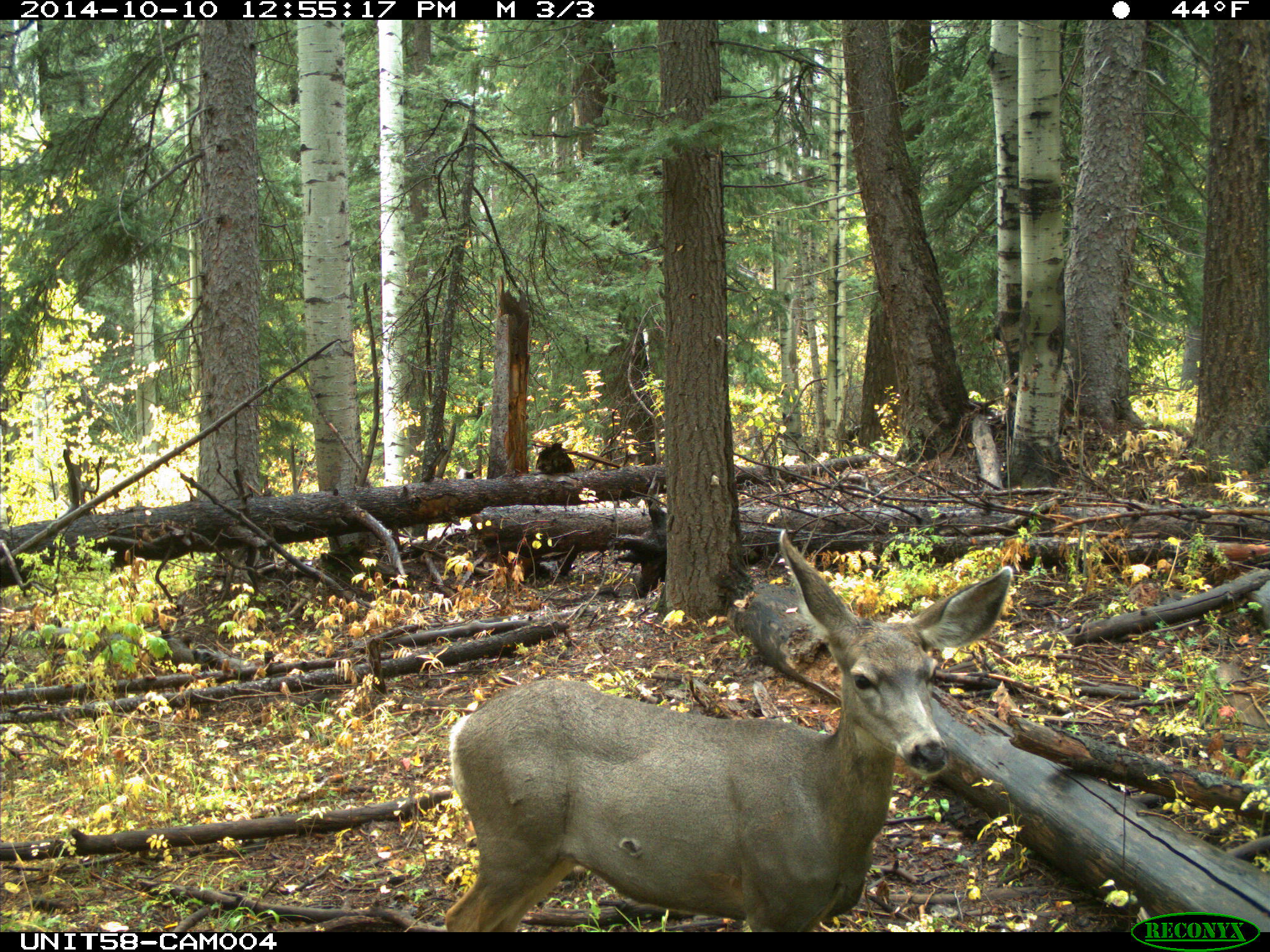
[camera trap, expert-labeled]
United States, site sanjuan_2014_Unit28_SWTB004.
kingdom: Animalia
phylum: Chordata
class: Mammalia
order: Artiodactyla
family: Cervidae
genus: Odocoileus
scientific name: Odocoileus hemionus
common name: mule deer